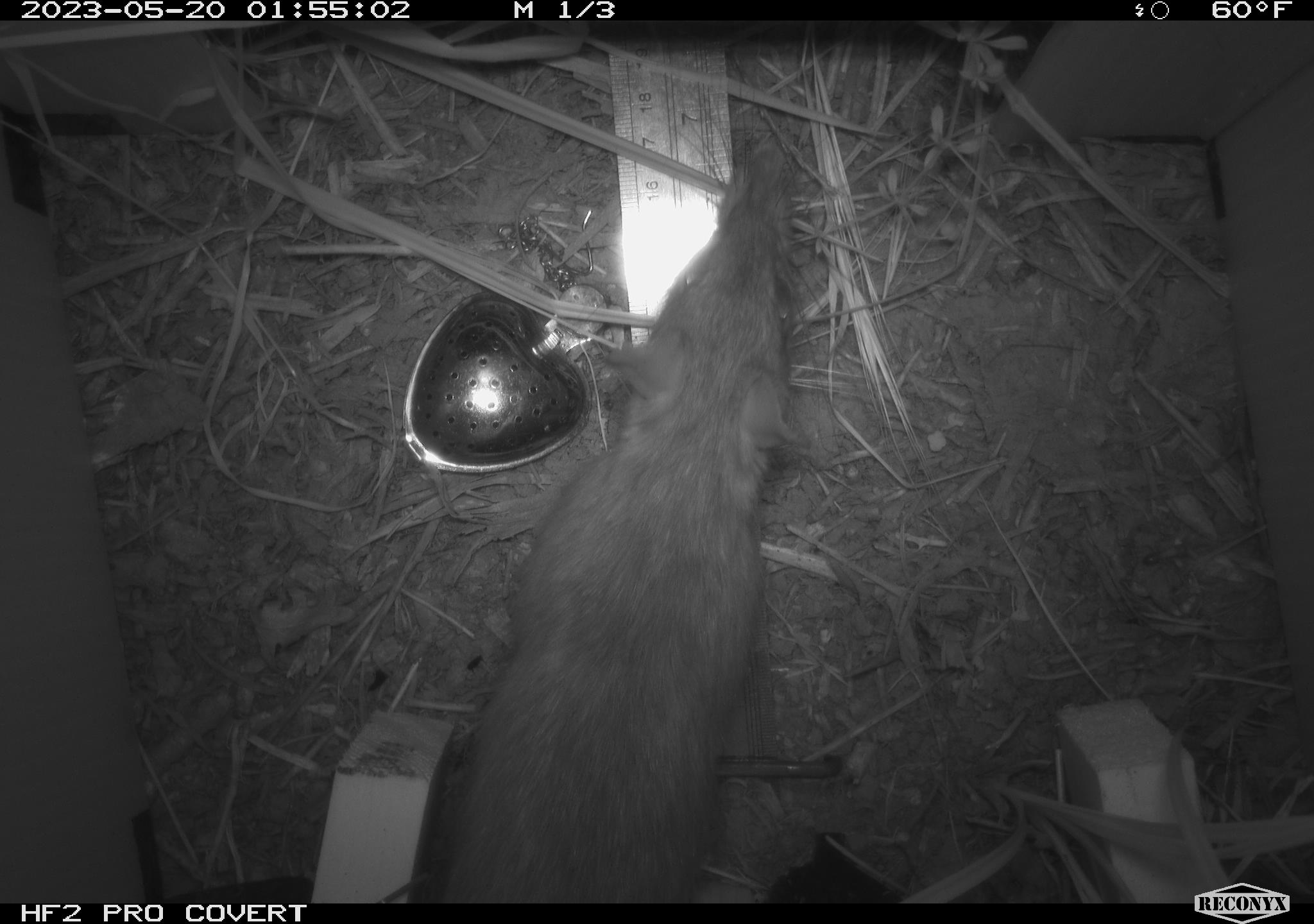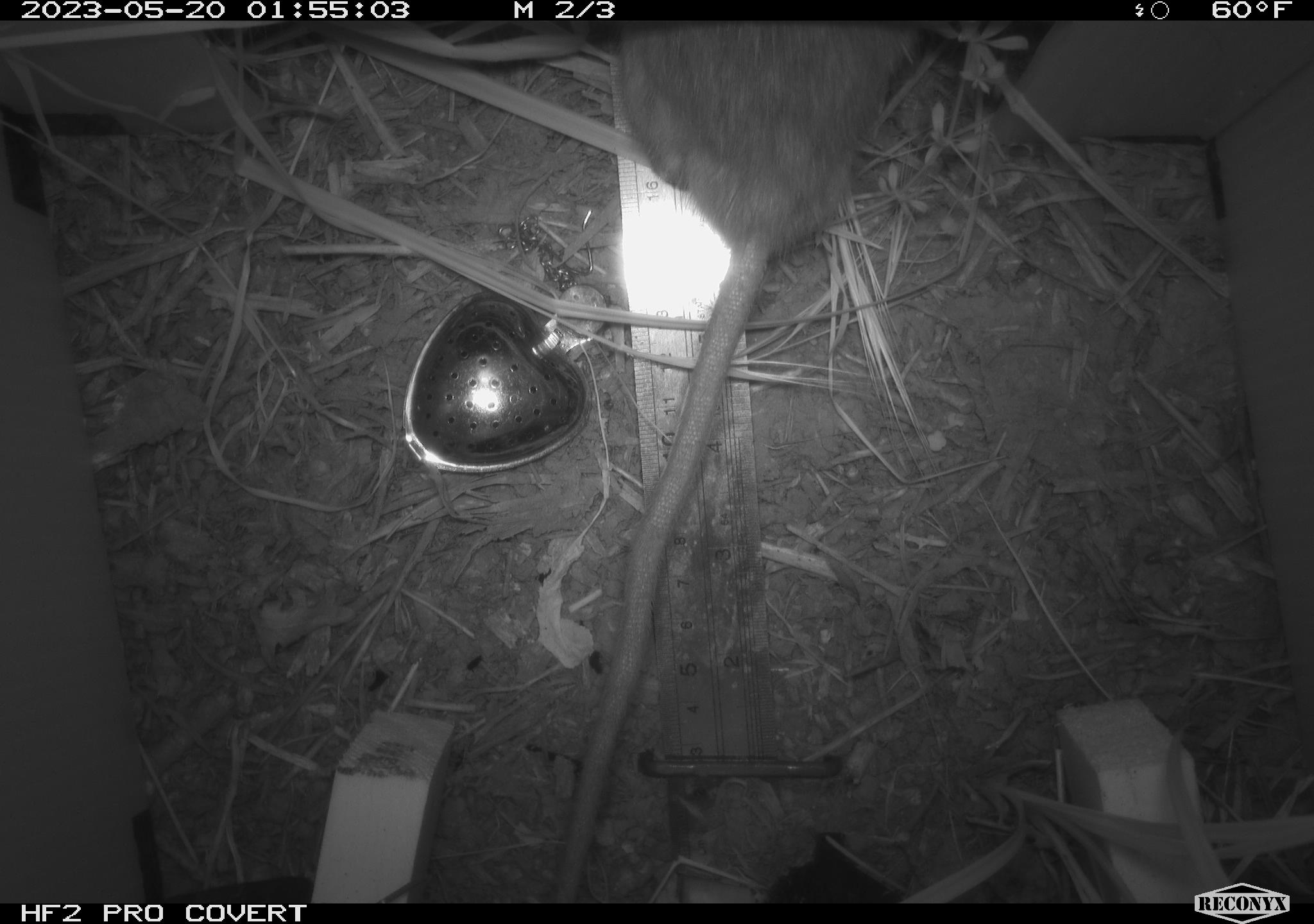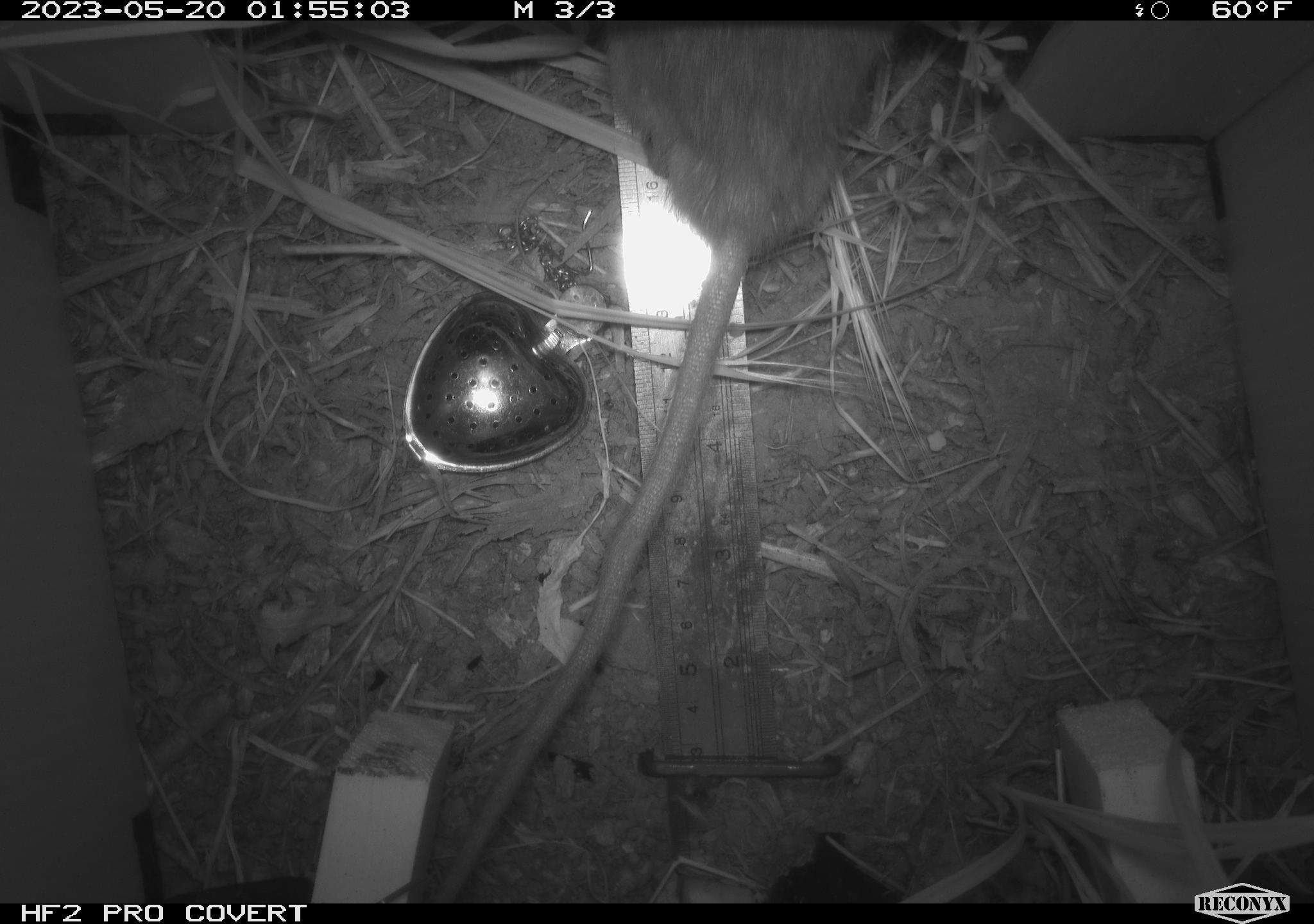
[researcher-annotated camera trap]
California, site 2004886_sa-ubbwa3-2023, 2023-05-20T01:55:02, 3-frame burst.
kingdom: Animalia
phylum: Chordata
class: Mammalia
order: Rodentia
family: Muridae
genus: Rattus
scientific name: Rattus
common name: rat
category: rattus species